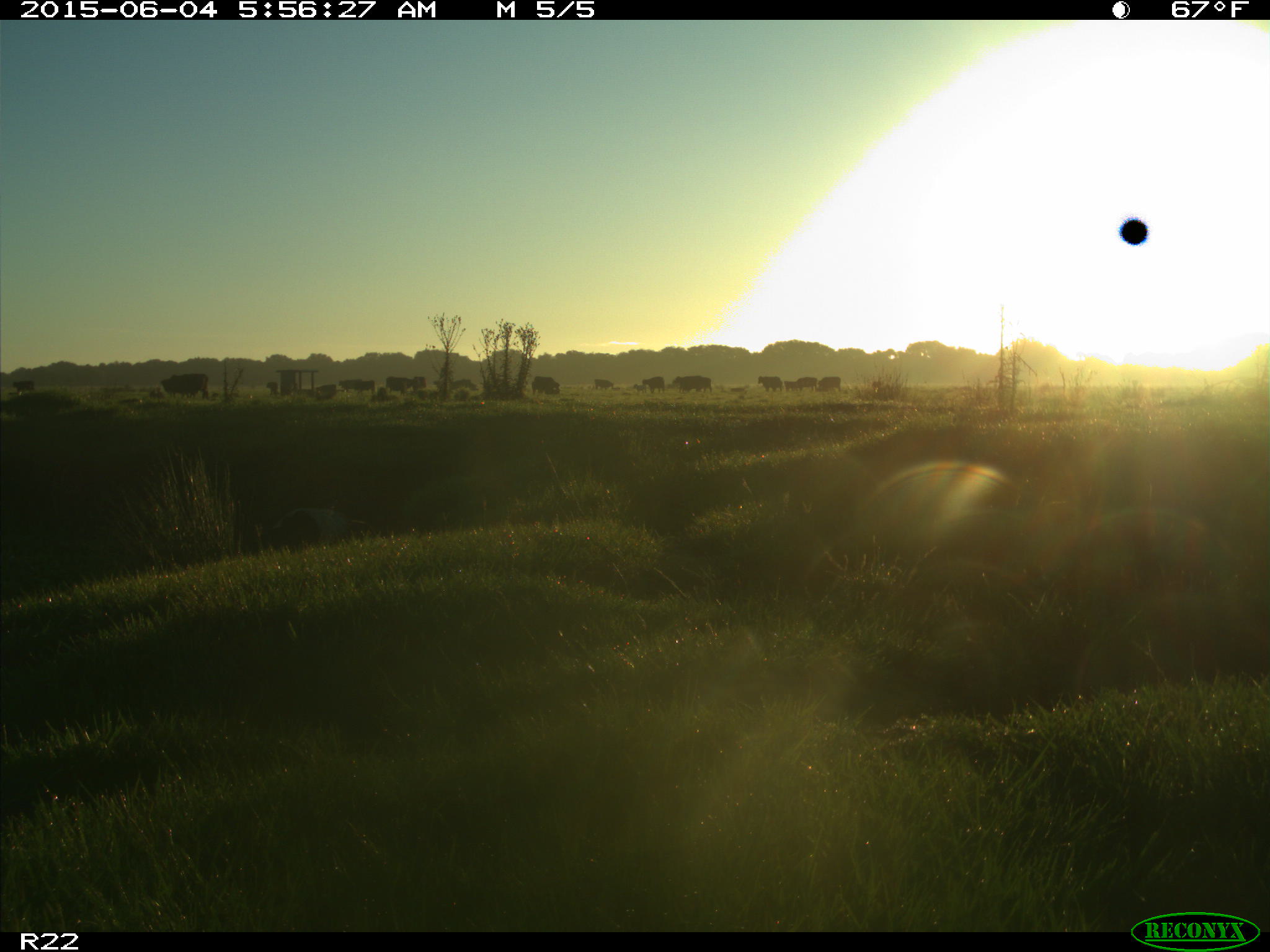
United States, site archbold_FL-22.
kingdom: Animalia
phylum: Chordata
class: Mammalia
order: Artiodactyla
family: Bovidae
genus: Bos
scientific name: Bos taurus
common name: domestic cow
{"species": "Bos taurus (domestic cow)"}